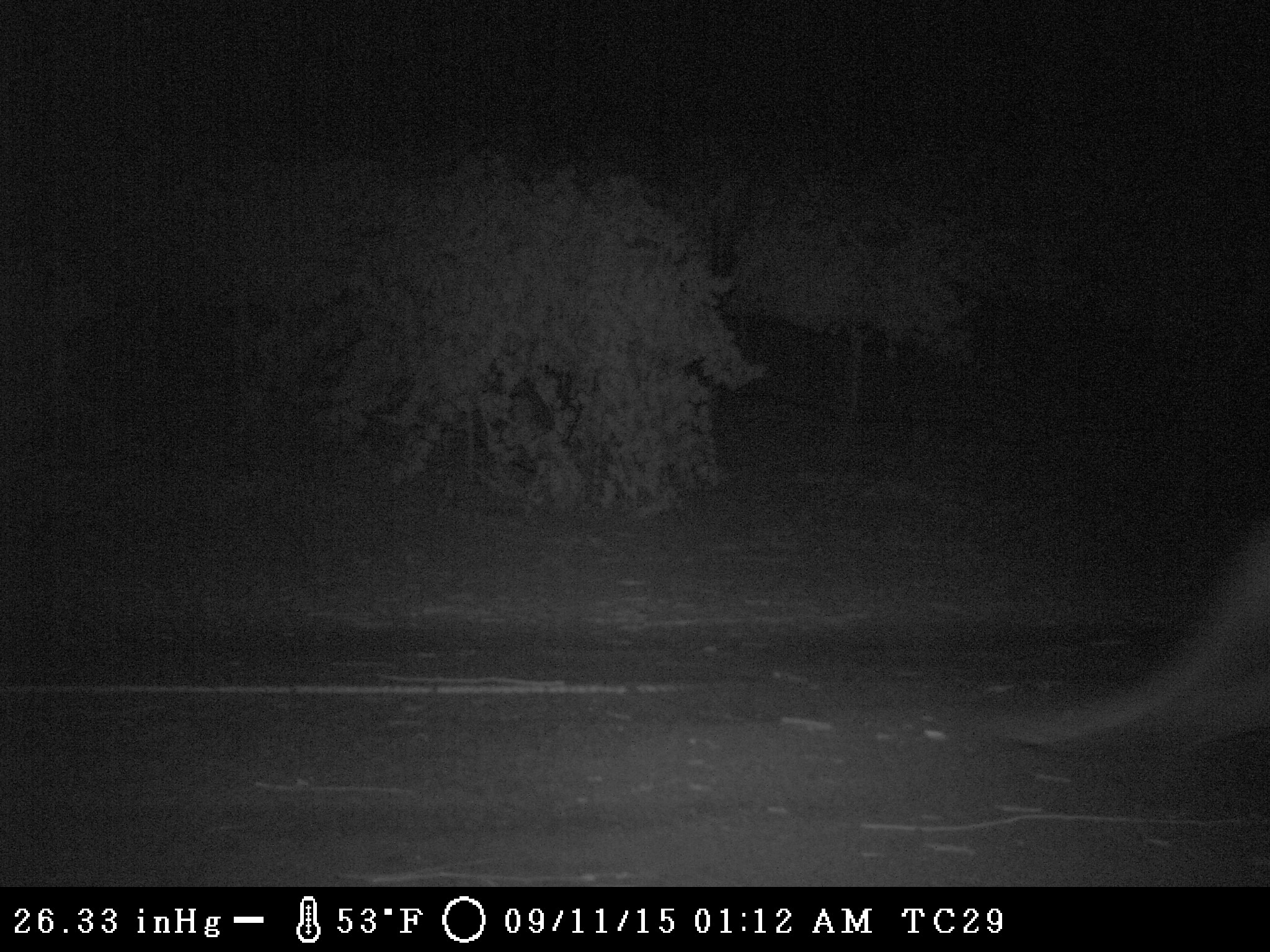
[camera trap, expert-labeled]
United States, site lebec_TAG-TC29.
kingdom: Animalia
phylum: Chordata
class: Mammalia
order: Carnivora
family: Canidae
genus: Canis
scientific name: Canis latrans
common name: coyote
Canis latrans (coyote).